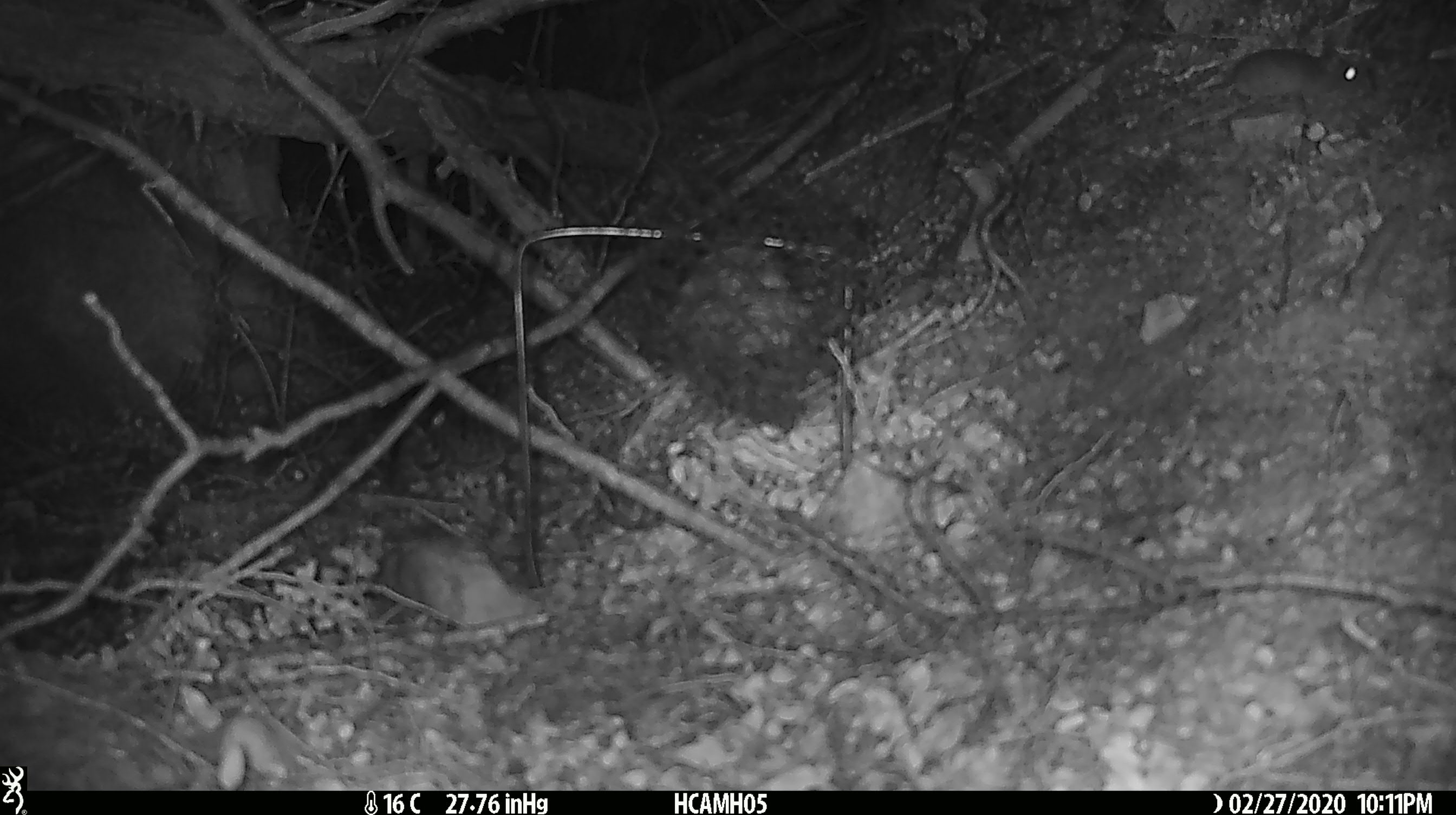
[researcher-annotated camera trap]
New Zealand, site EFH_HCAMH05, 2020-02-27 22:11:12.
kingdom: Animalia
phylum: Chordata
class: Mammalia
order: Rodentia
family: Muridae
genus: Mus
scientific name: Mus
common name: mouse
Mouse (Mus).